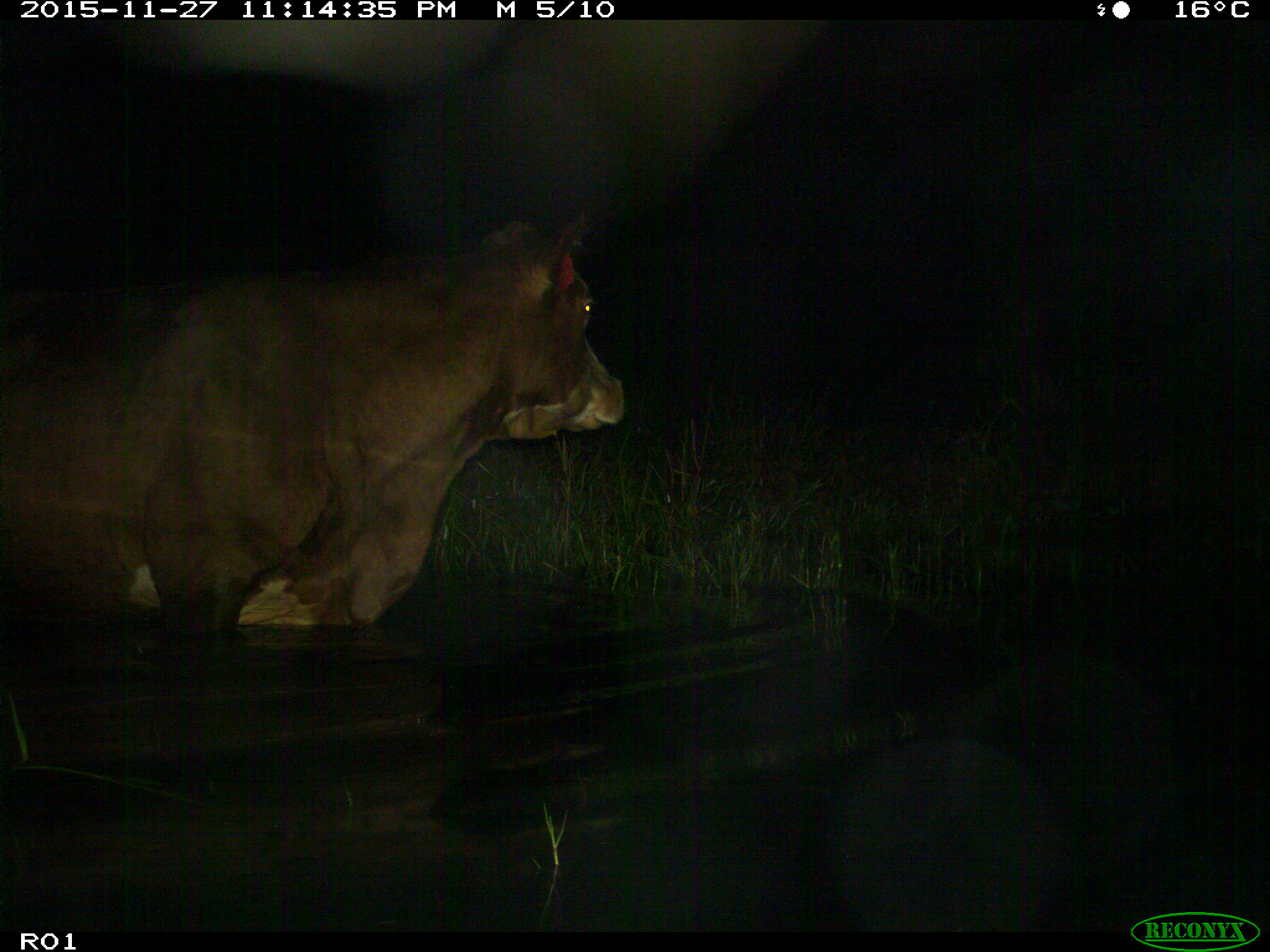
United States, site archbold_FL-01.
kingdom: Animalia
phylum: Chordata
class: Mammalia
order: Artiodactyla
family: Bovidae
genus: Bos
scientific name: Bos taurus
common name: domestic cow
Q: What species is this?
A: Bos taurus (domestic cow).